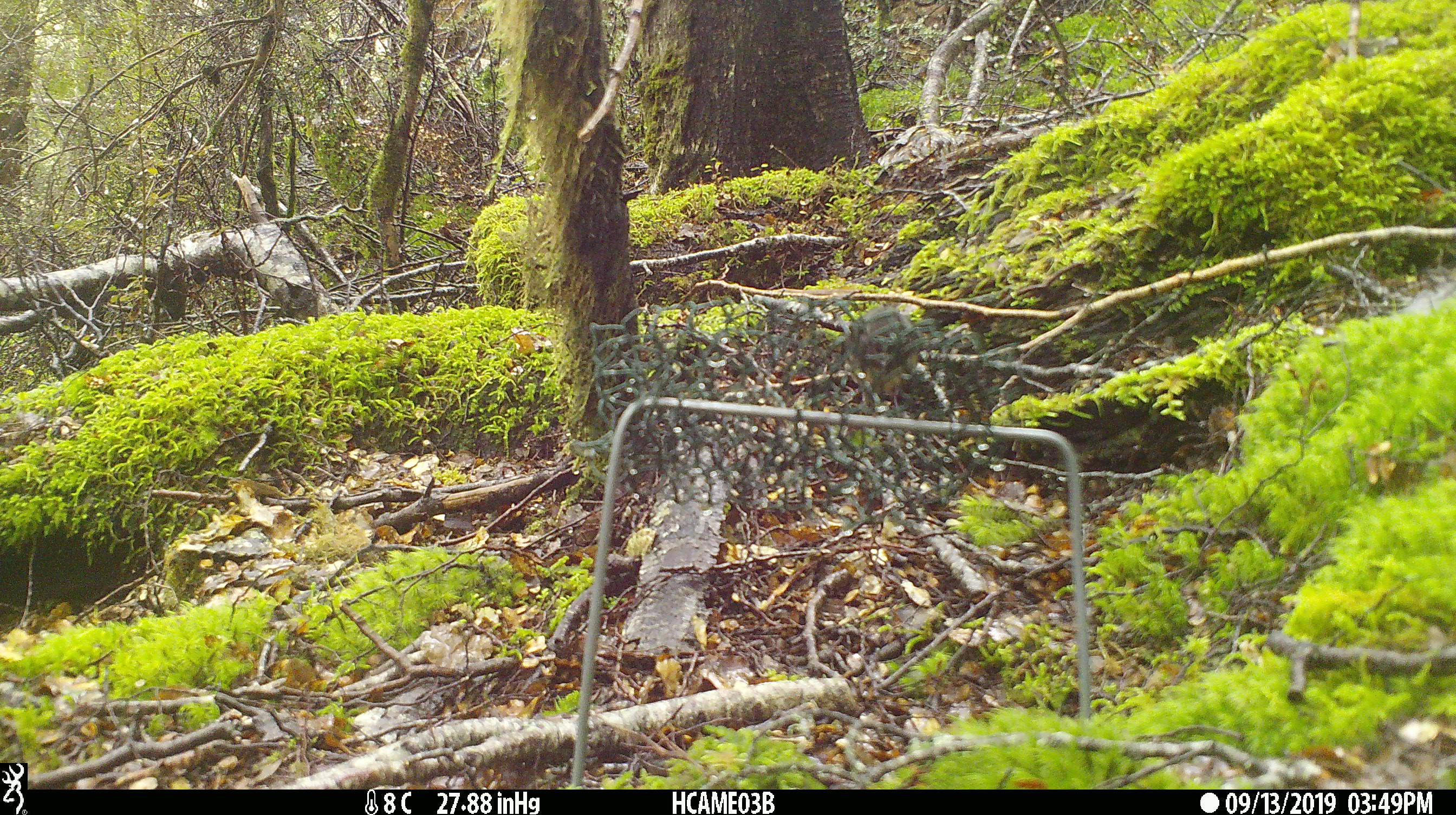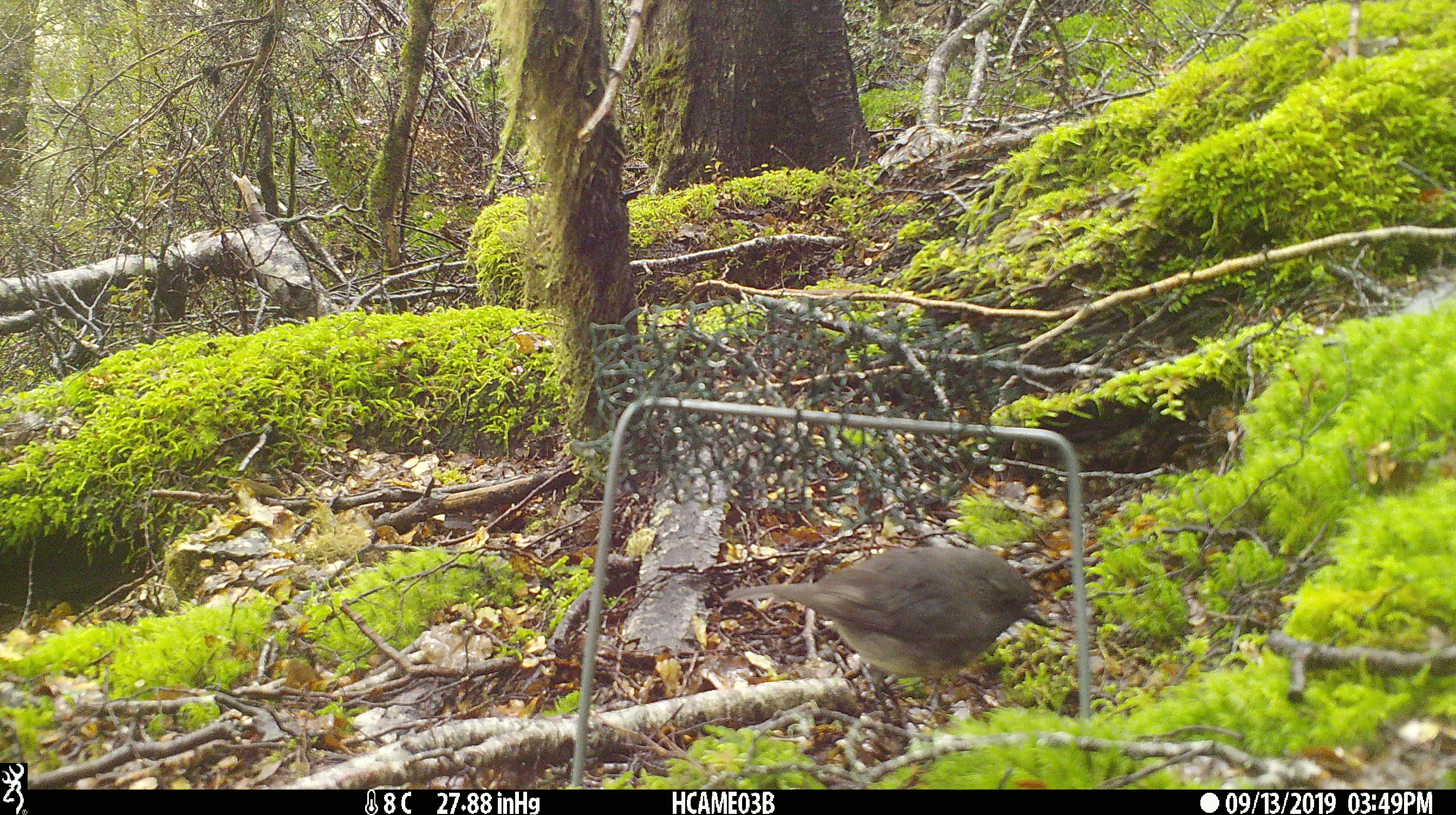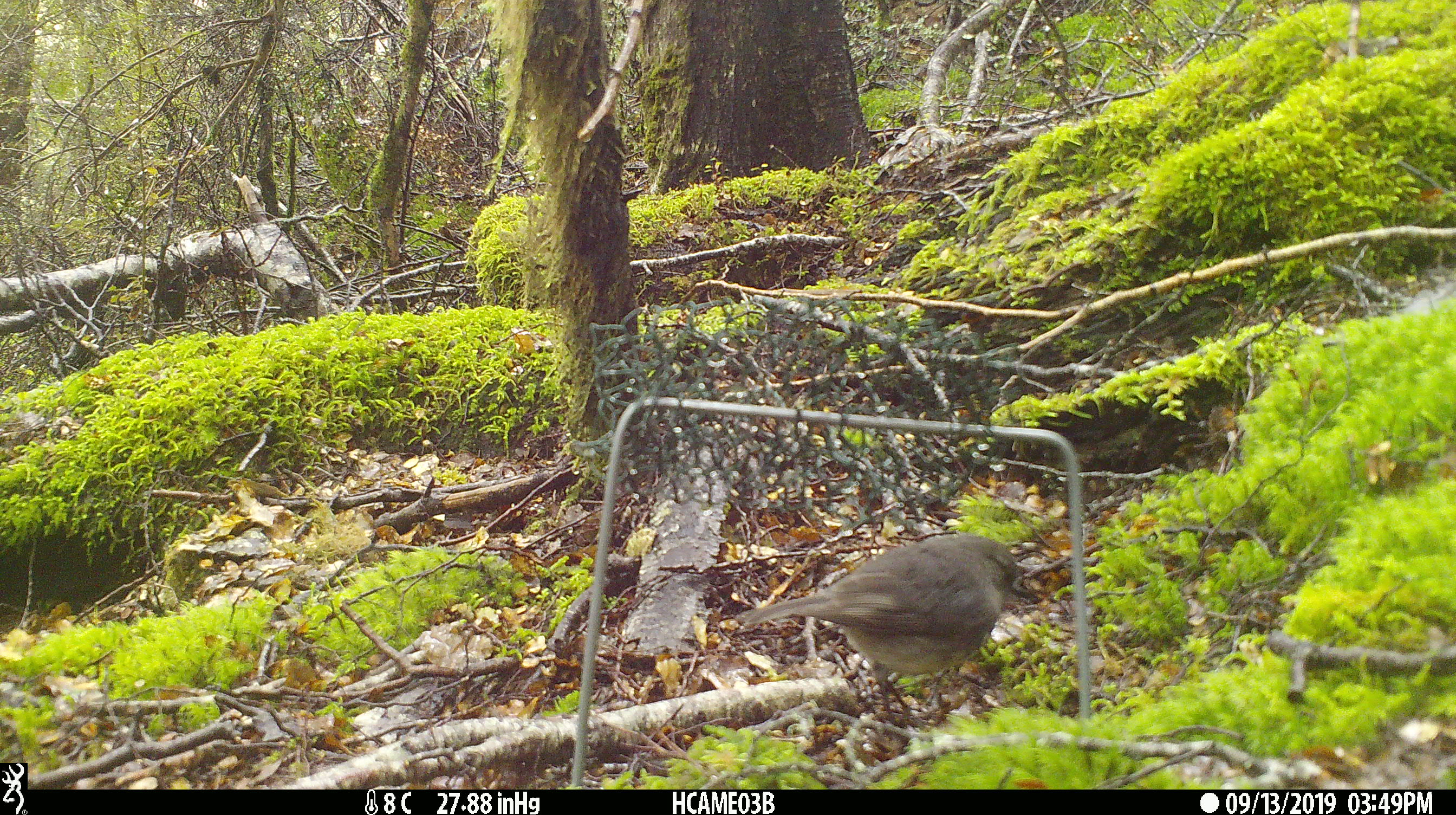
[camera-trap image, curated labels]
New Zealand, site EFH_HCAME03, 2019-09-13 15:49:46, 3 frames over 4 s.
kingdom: Animalia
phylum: Chordata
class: Aves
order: Passeriformes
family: Petroicidae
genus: Petroica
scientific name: Petroica australis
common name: new zealand robin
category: robin